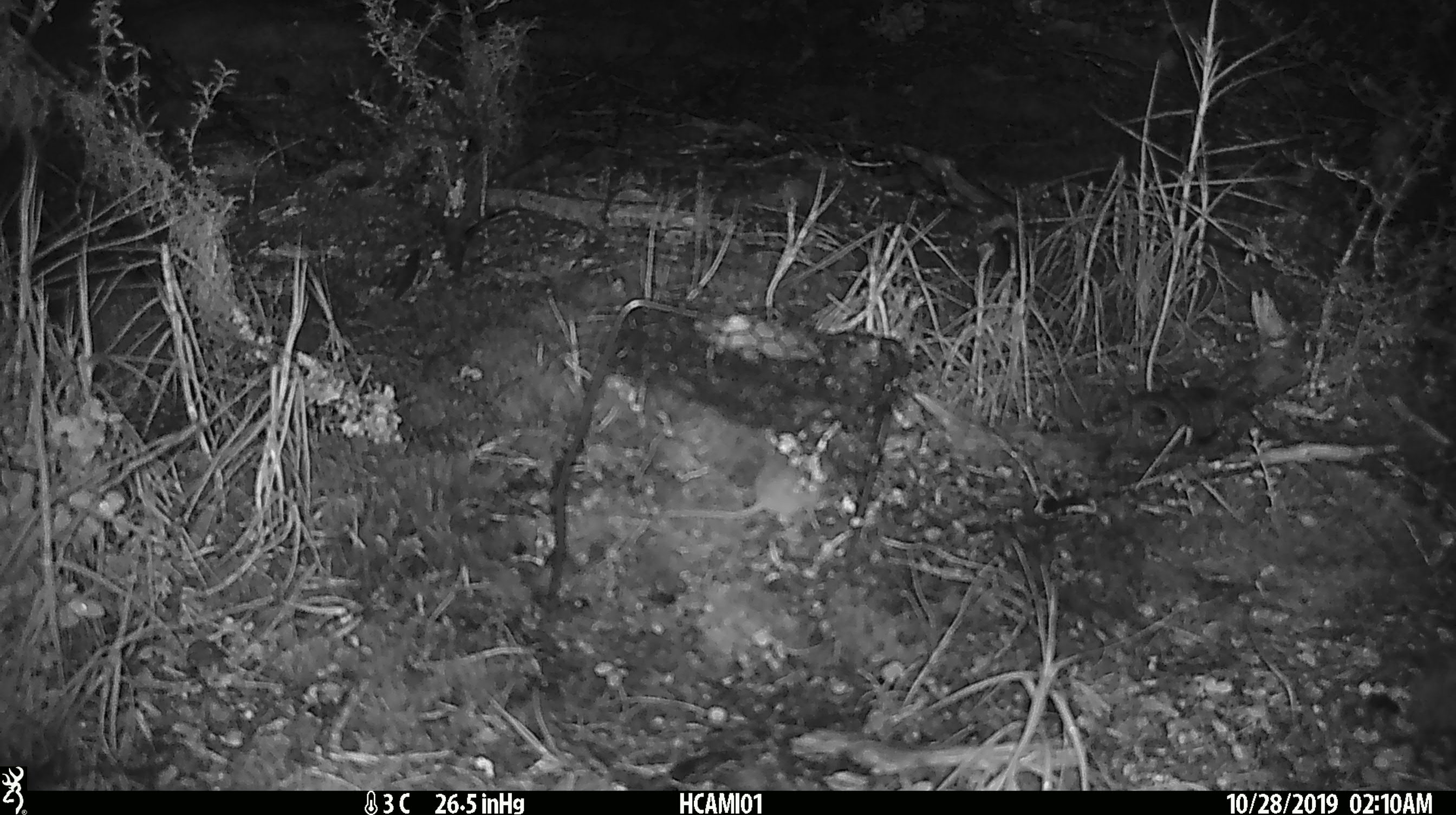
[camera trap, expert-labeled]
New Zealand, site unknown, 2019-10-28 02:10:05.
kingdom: Animalia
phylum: Chordata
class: Mammalia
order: Rodentia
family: Muridae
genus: Mus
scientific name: Mus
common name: mouse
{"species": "mouse (Mus)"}